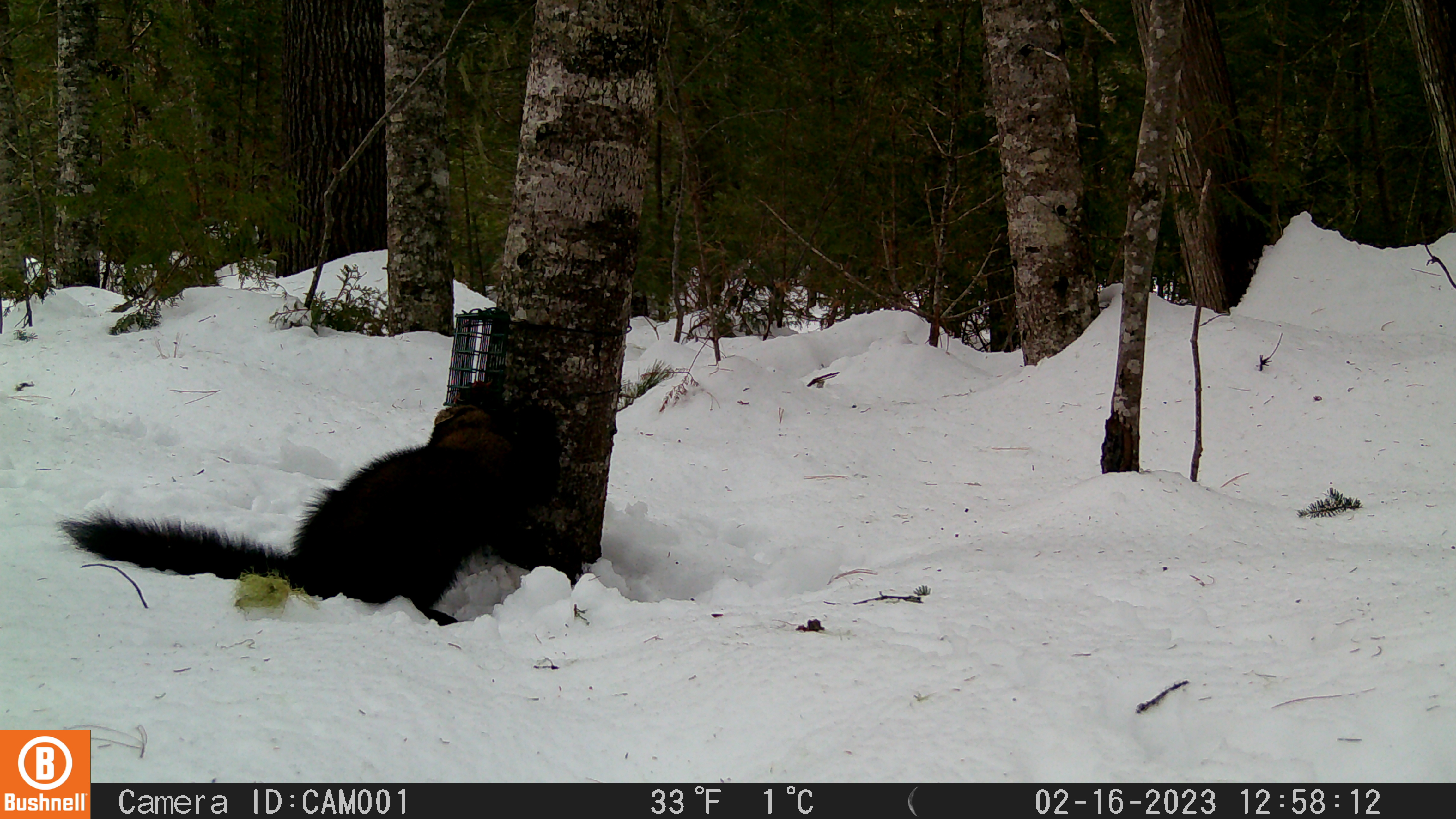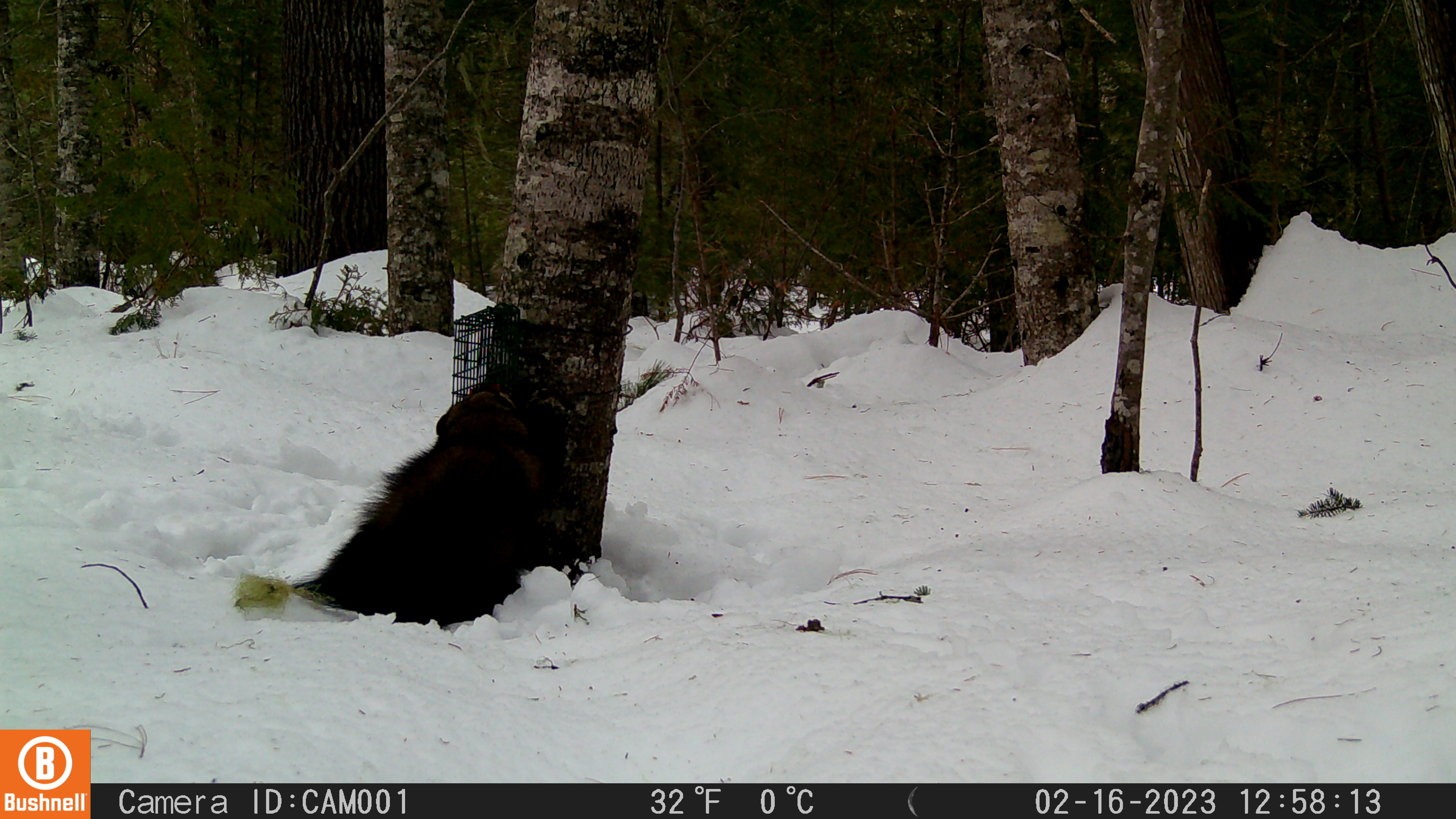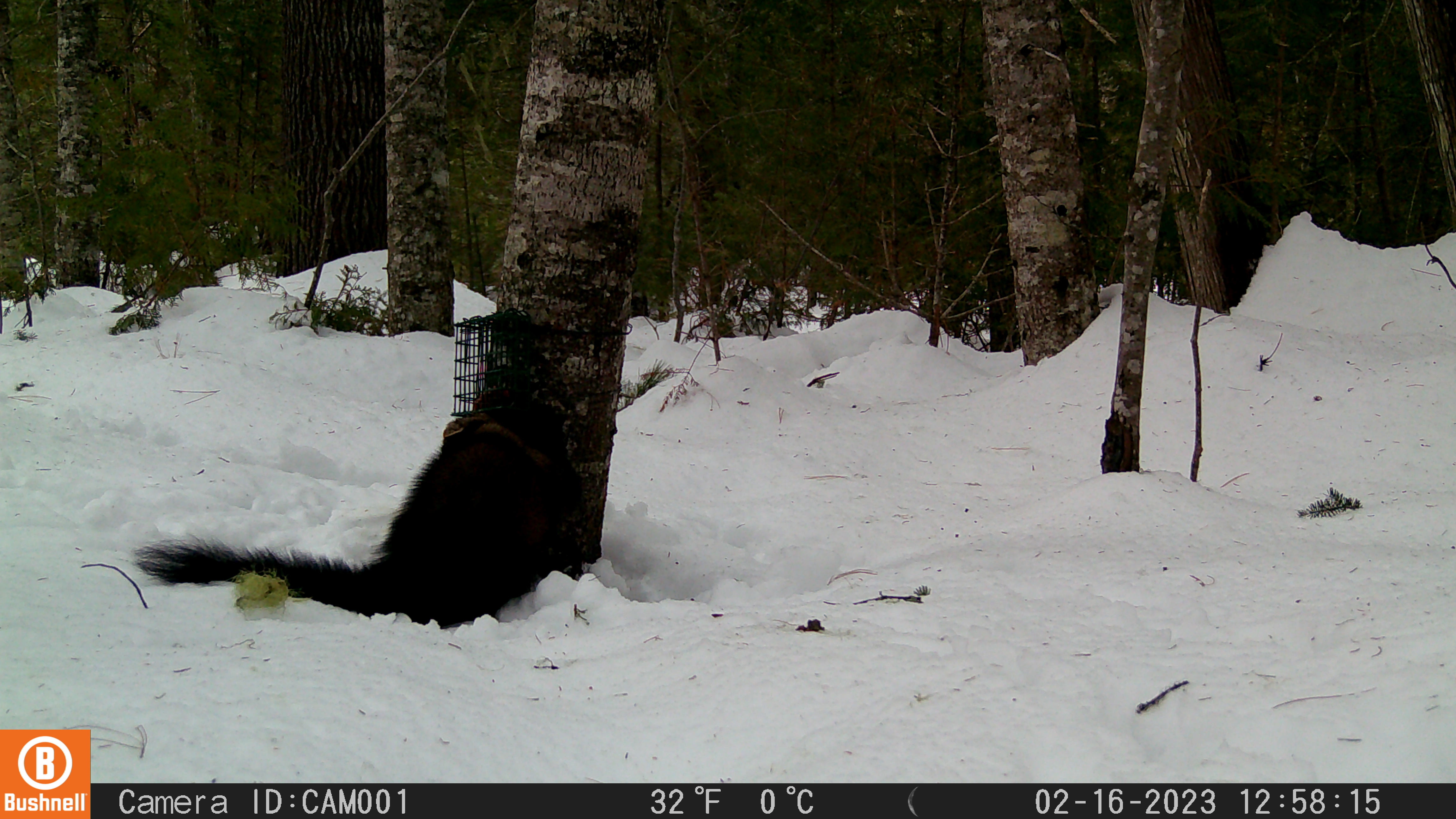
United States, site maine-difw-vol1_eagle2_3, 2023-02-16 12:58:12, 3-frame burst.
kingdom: Animalia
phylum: Chordata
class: Mammalia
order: Carnivora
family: Mustelidae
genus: Pekania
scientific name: Pekania pennanti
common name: fisher